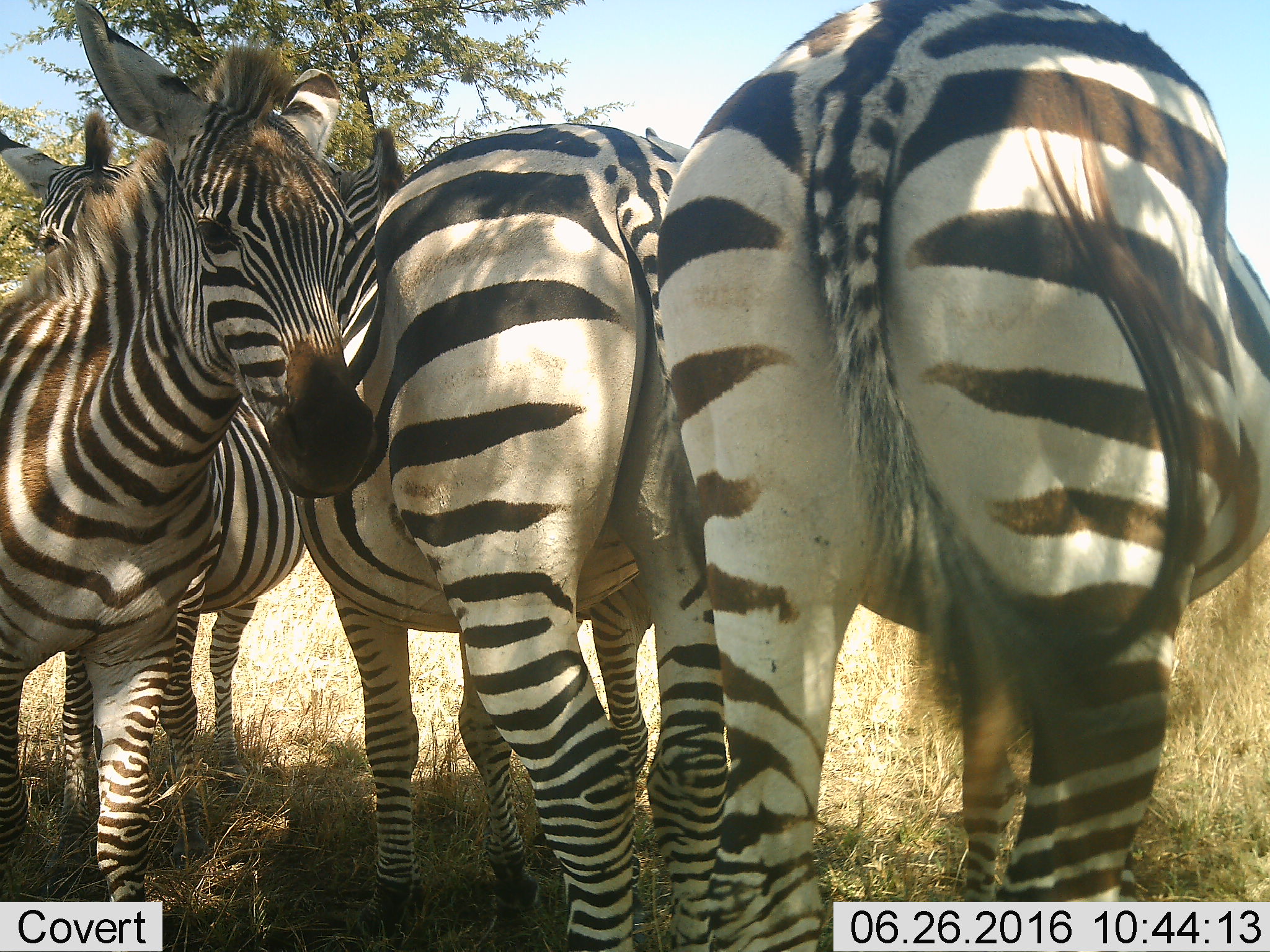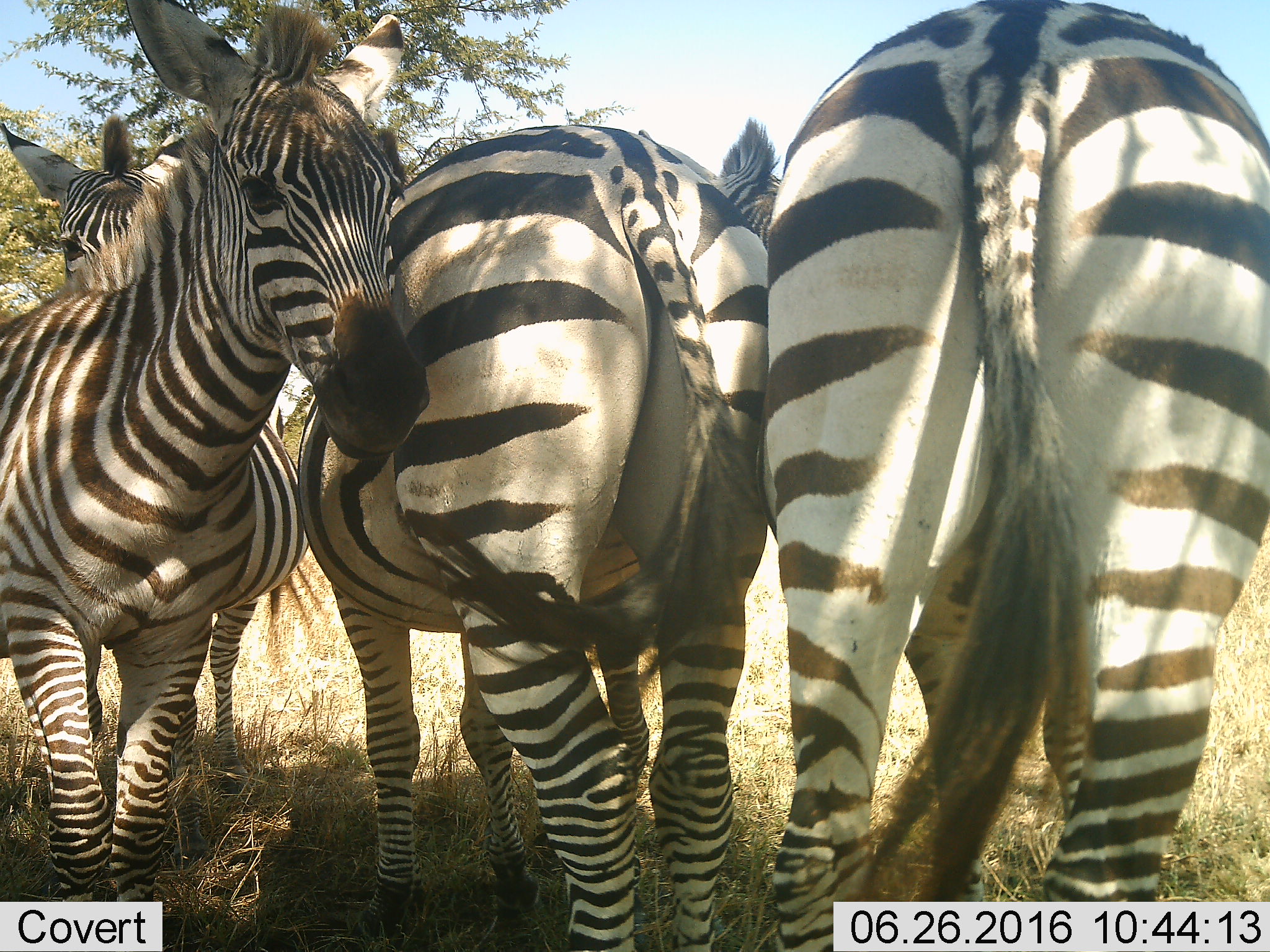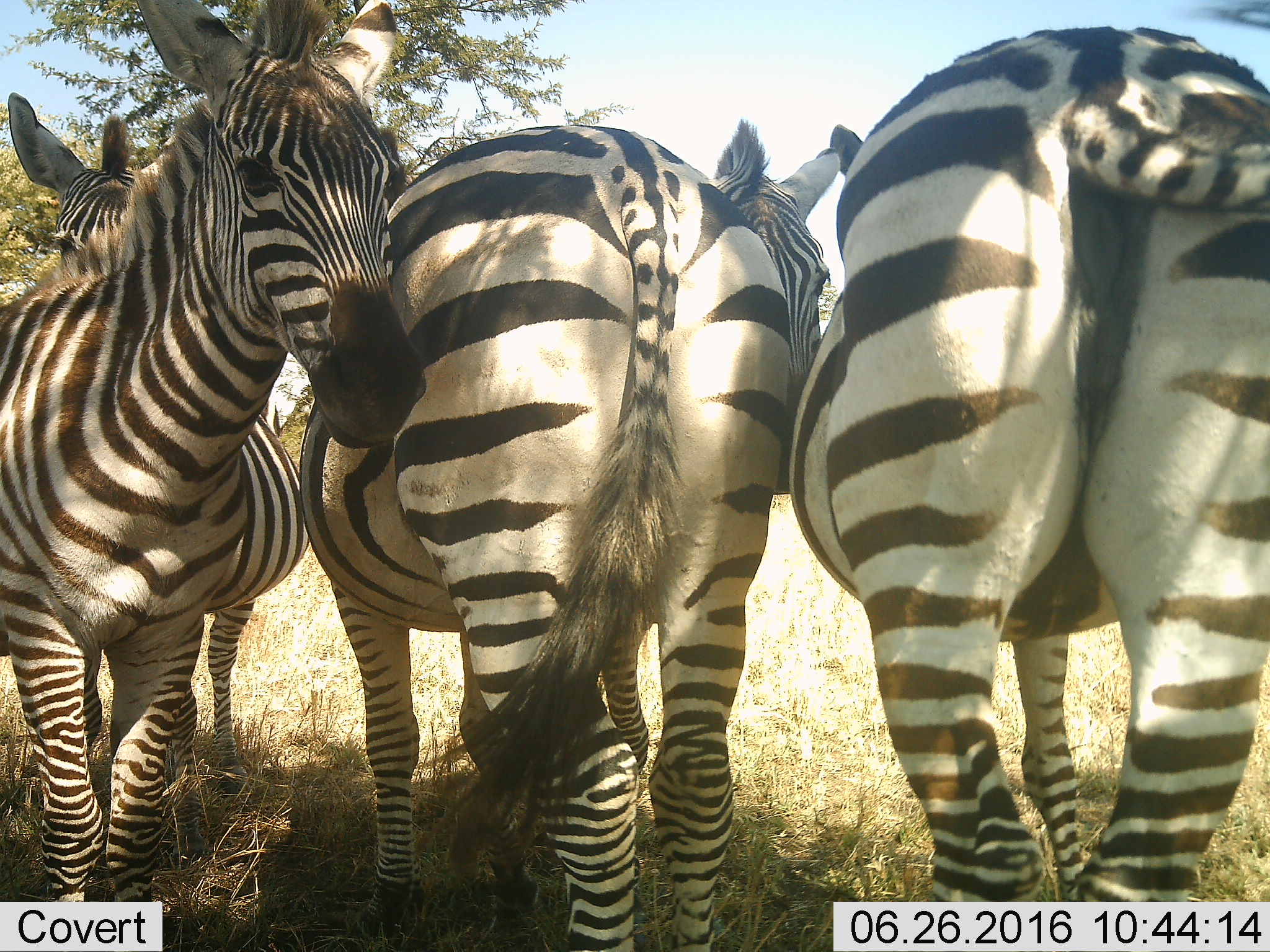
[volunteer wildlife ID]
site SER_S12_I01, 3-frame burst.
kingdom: Animalia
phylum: Chordata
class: Mammalia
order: Perissodactyla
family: Equidae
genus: Equus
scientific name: Equus quagga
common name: plains zebra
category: zebraplains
Zebraplains (plains zebra) (Equus quagga), count 4. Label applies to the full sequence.